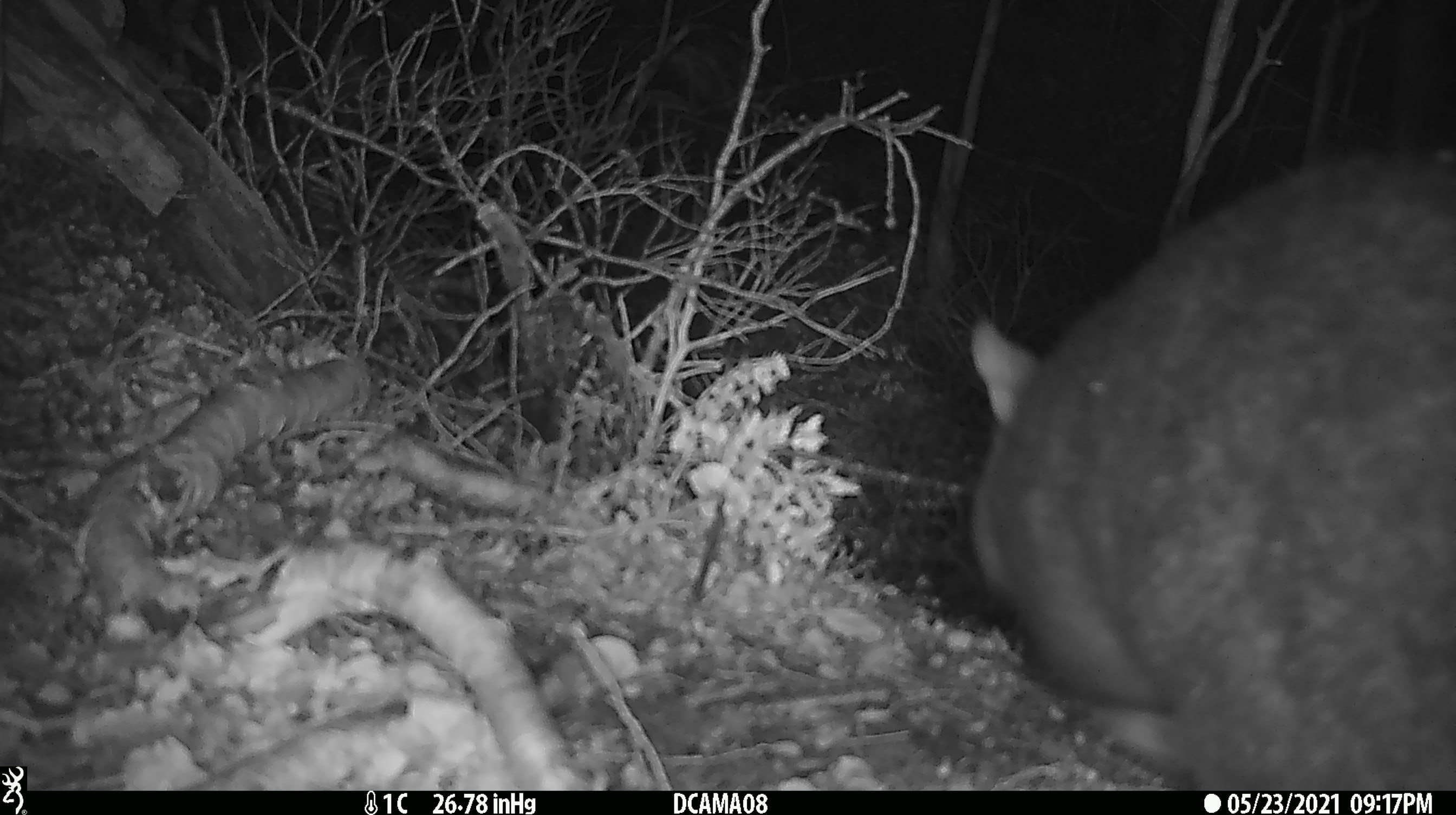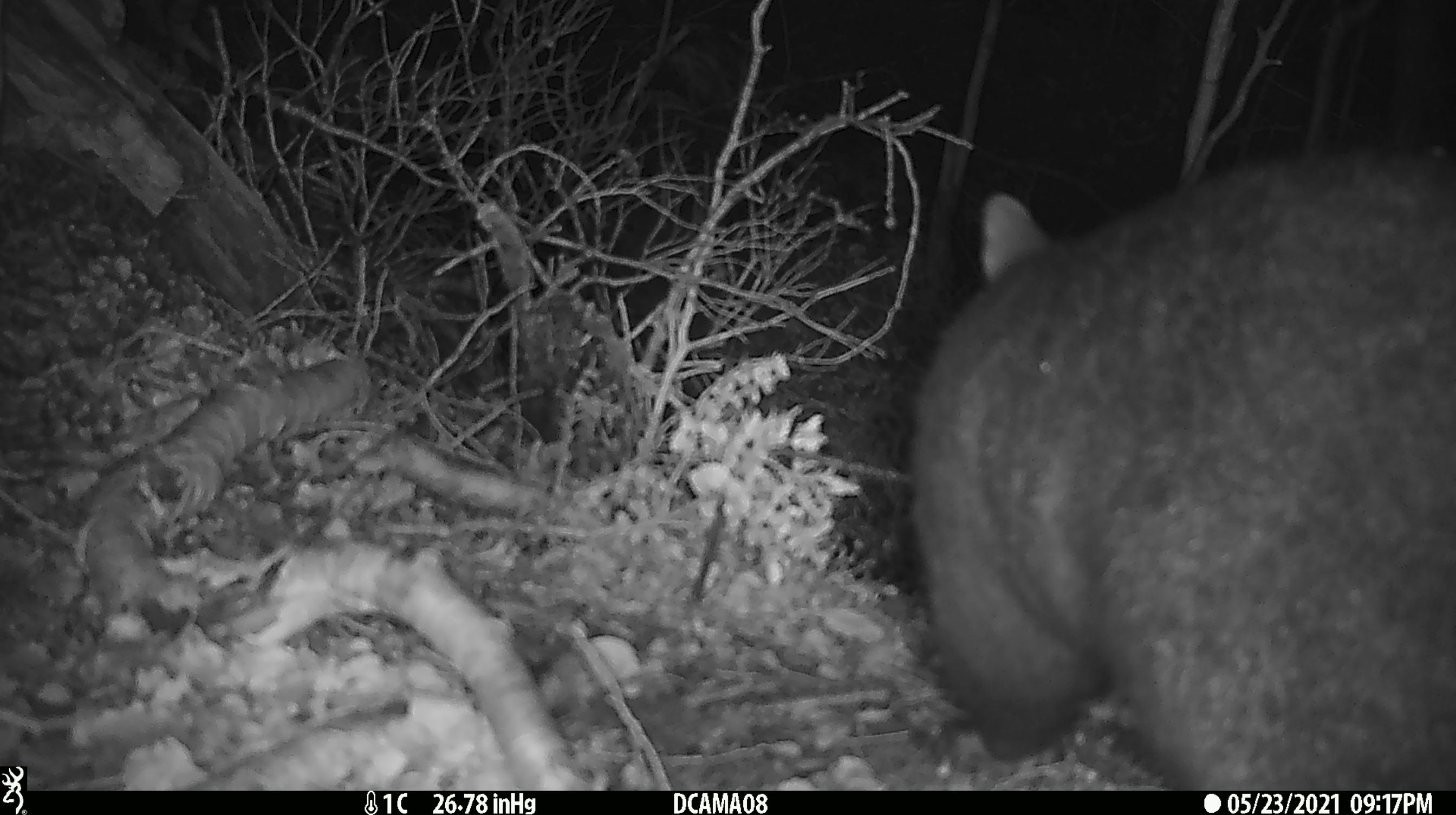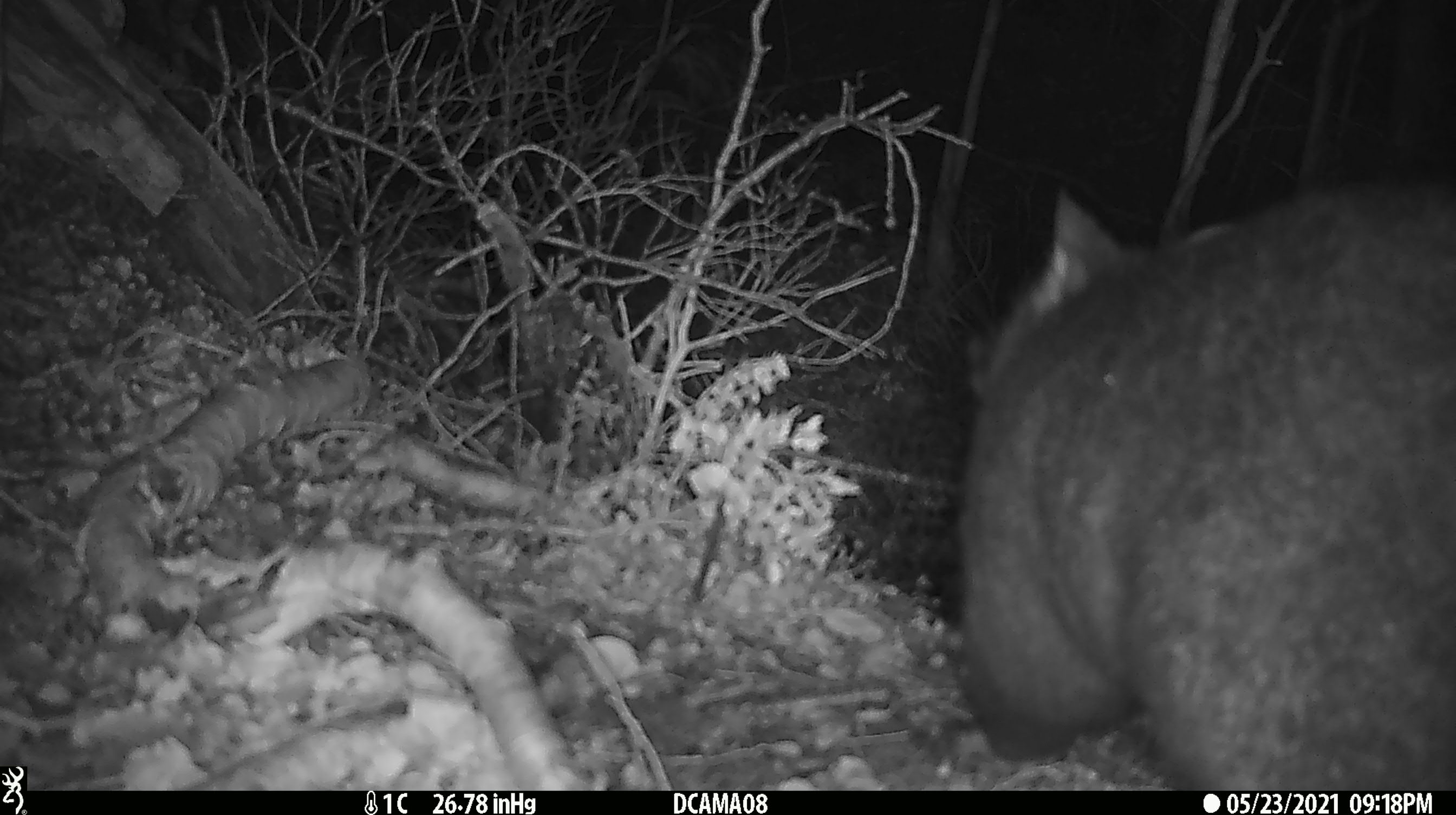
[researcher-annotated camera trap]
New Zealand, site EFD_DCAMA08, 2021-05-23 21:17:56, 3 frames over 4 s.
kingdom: Animalia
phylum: Chordata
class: Mammalia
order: Diprotodontia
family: Phalangeridae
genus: Trichosurus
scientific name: Trichosurus vulpecula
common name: common brushtail possum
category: possum